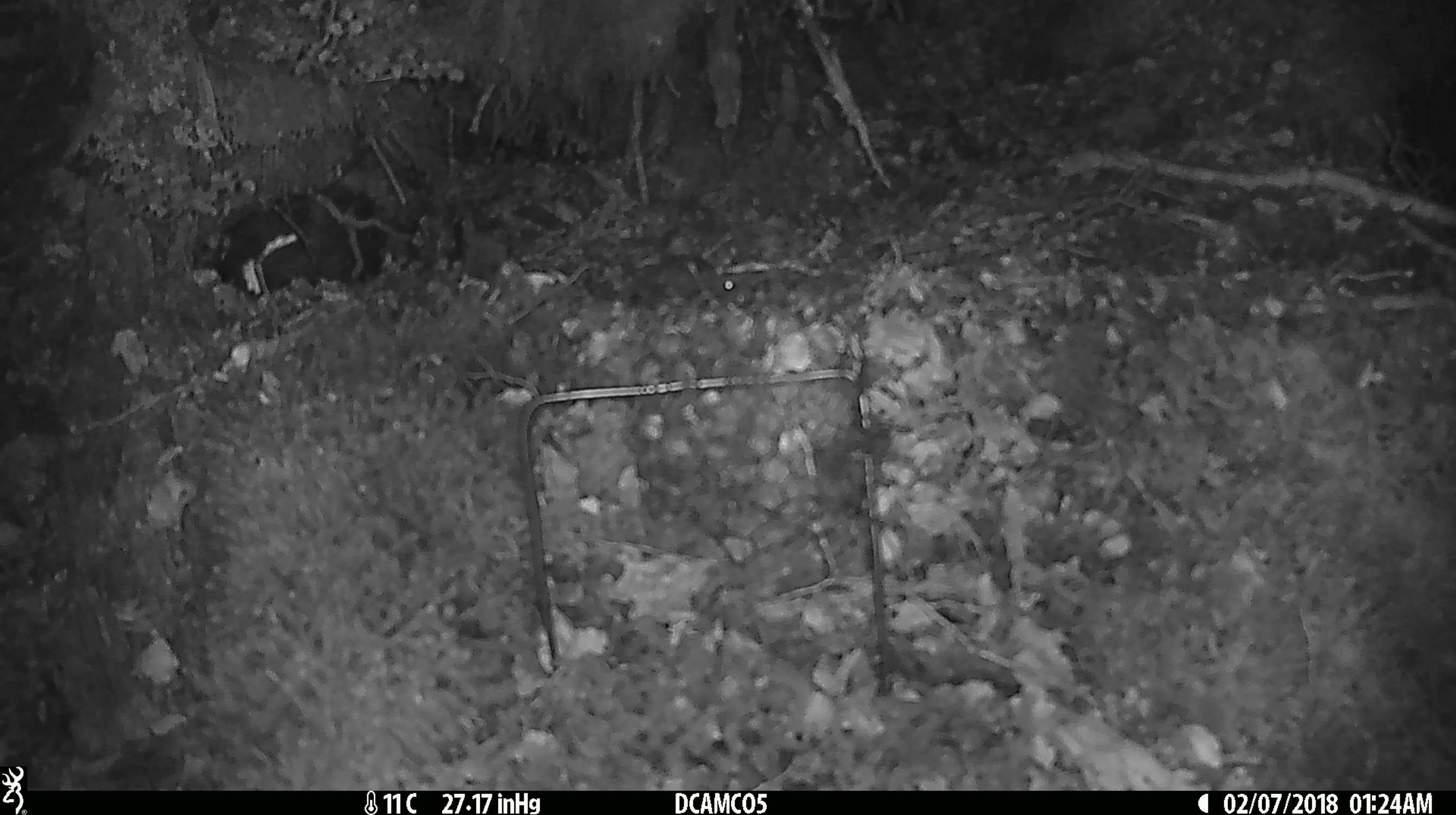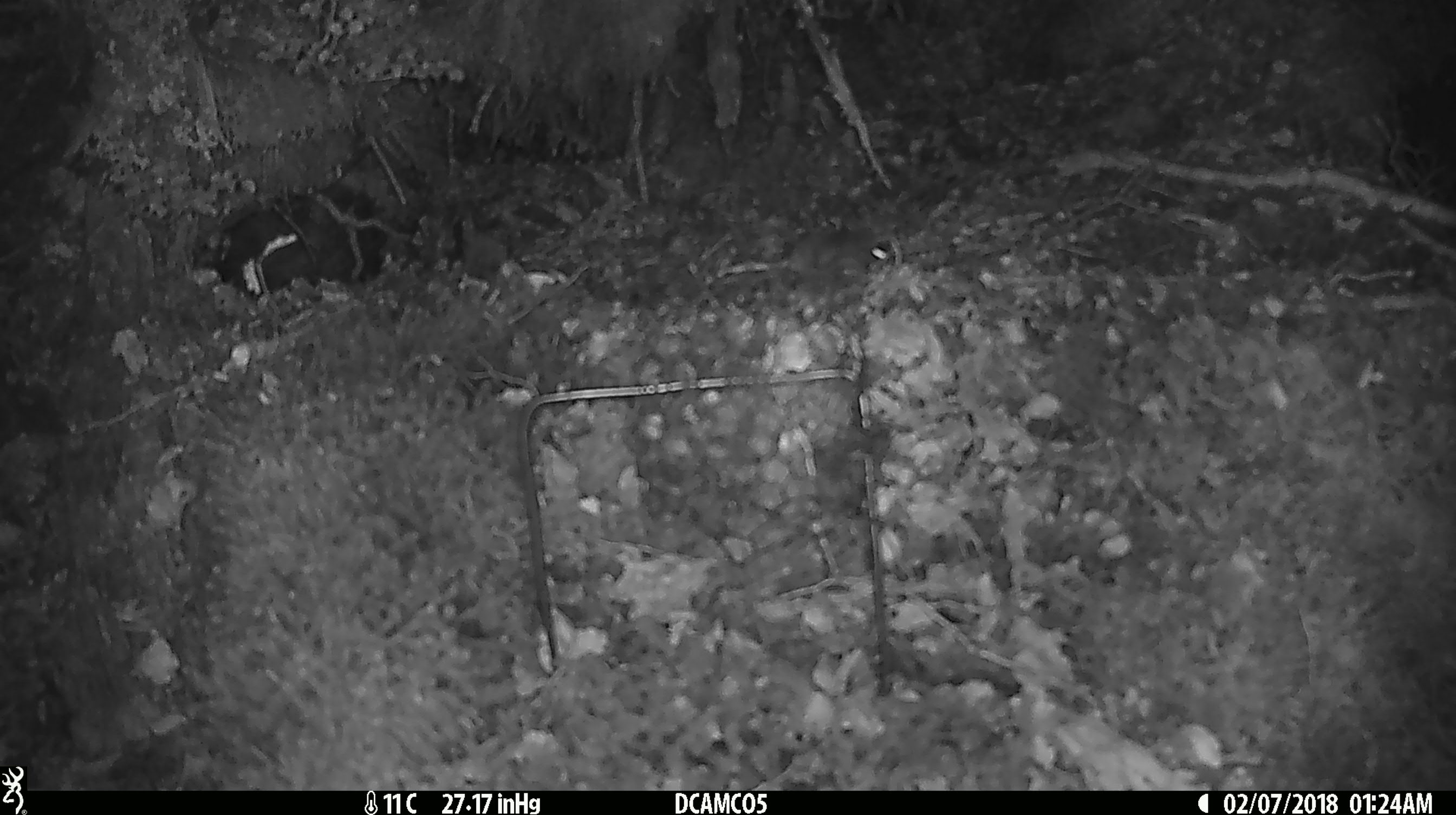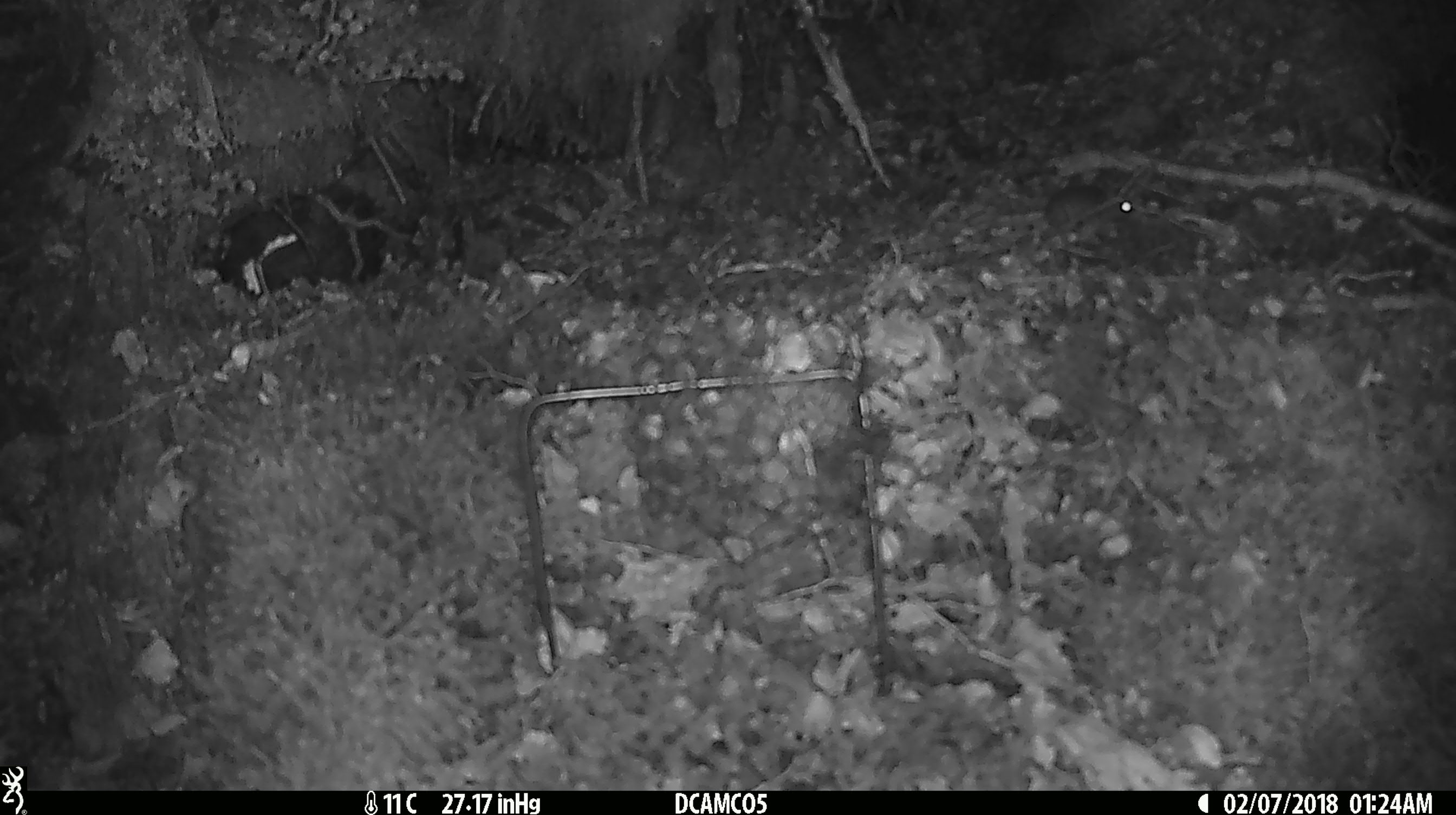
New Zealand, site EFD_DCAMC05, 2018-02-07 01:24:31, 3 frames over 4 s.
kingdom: Animalia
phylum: Chordata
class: Mammalia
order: Rodentia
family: Muridae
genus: Mus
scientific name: Mus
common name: mouse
Mouse (Mus).